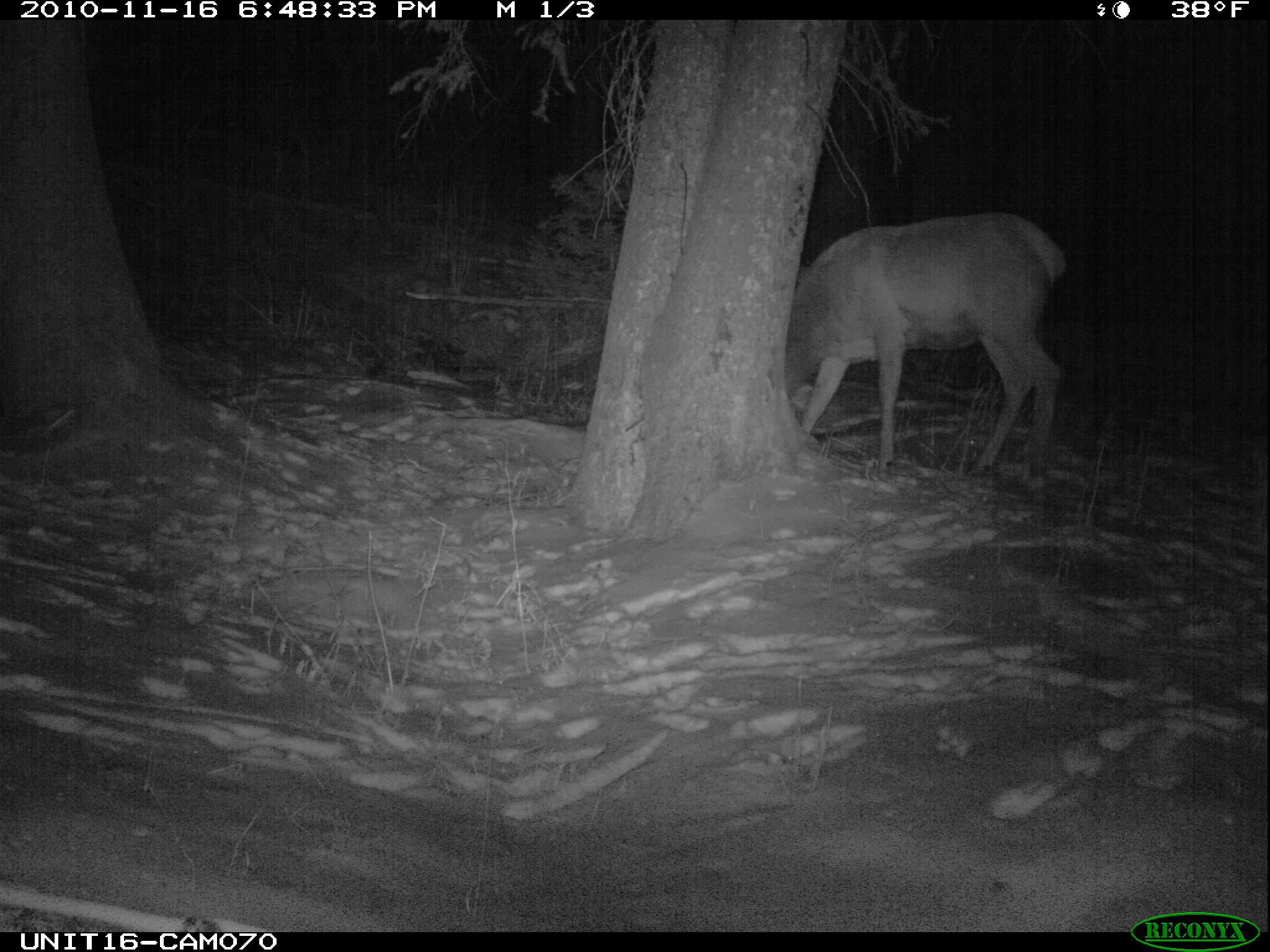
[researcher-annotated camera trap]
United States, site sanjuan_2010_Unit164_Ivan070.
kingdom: Animalia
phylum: Chordata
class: Mammalia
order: Artiodactyla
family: Cervidae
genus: Cervus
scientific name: Cervus elaphus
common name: red deer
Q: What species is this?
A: Cervus elaphus (red deer).